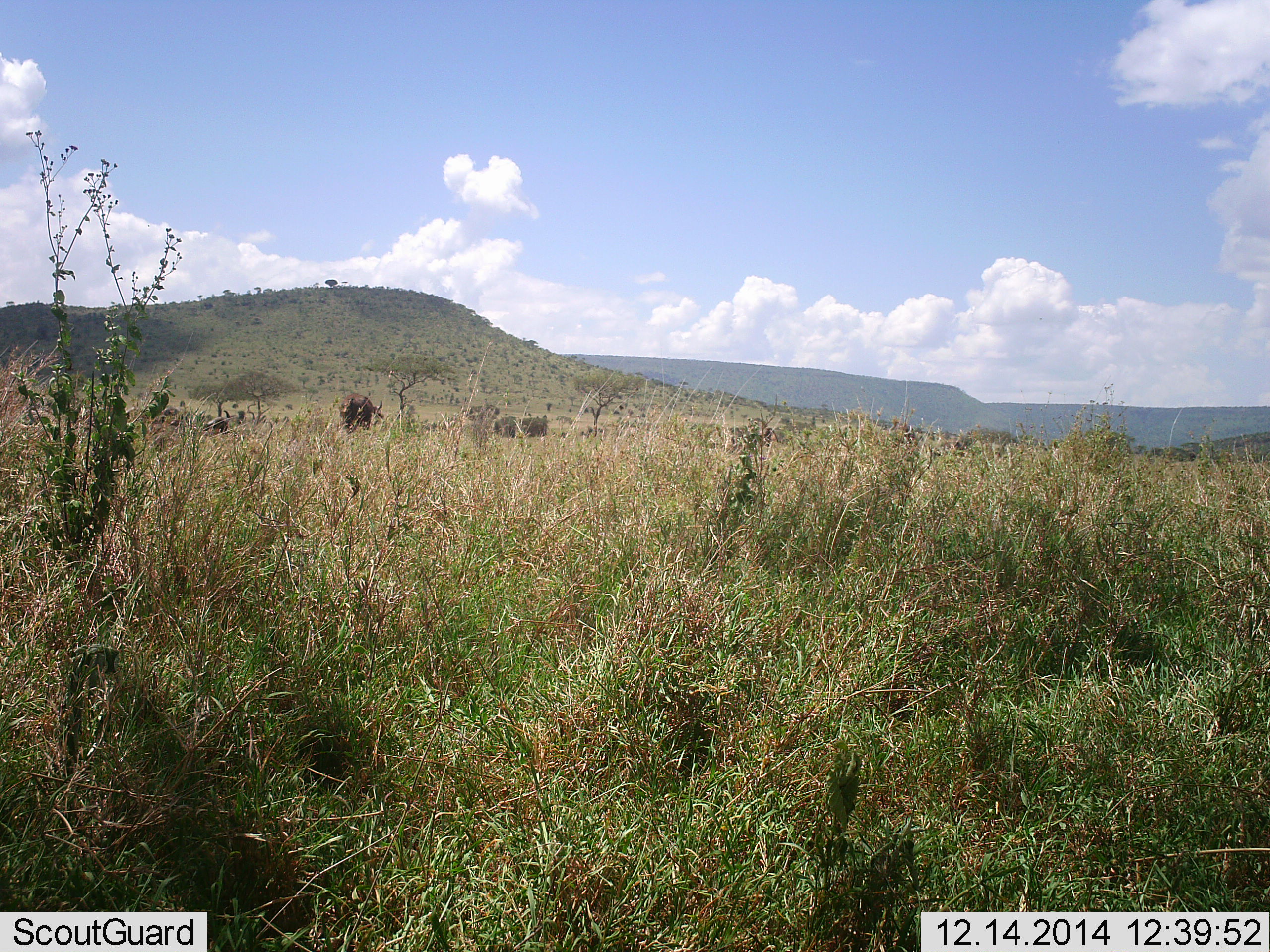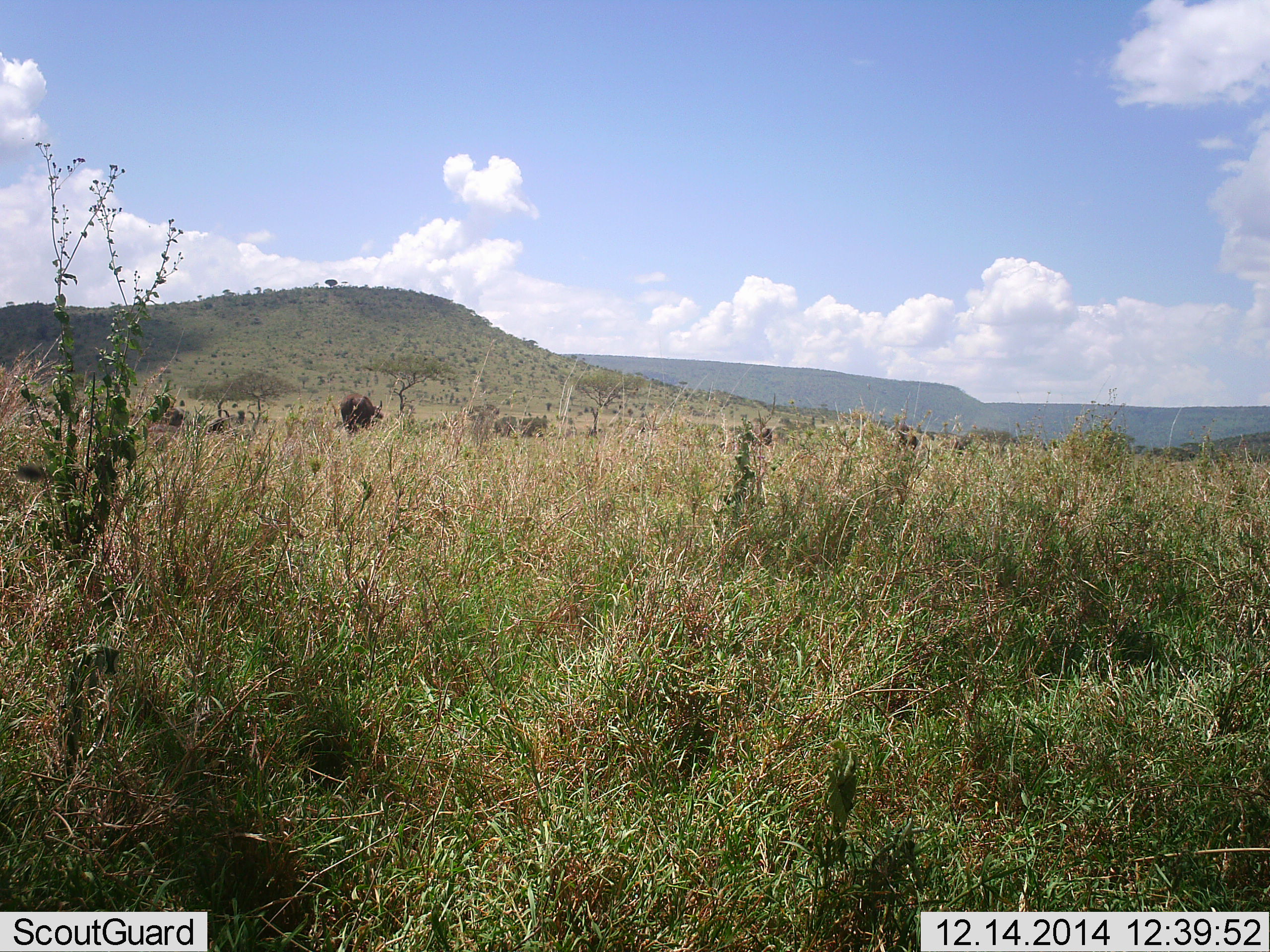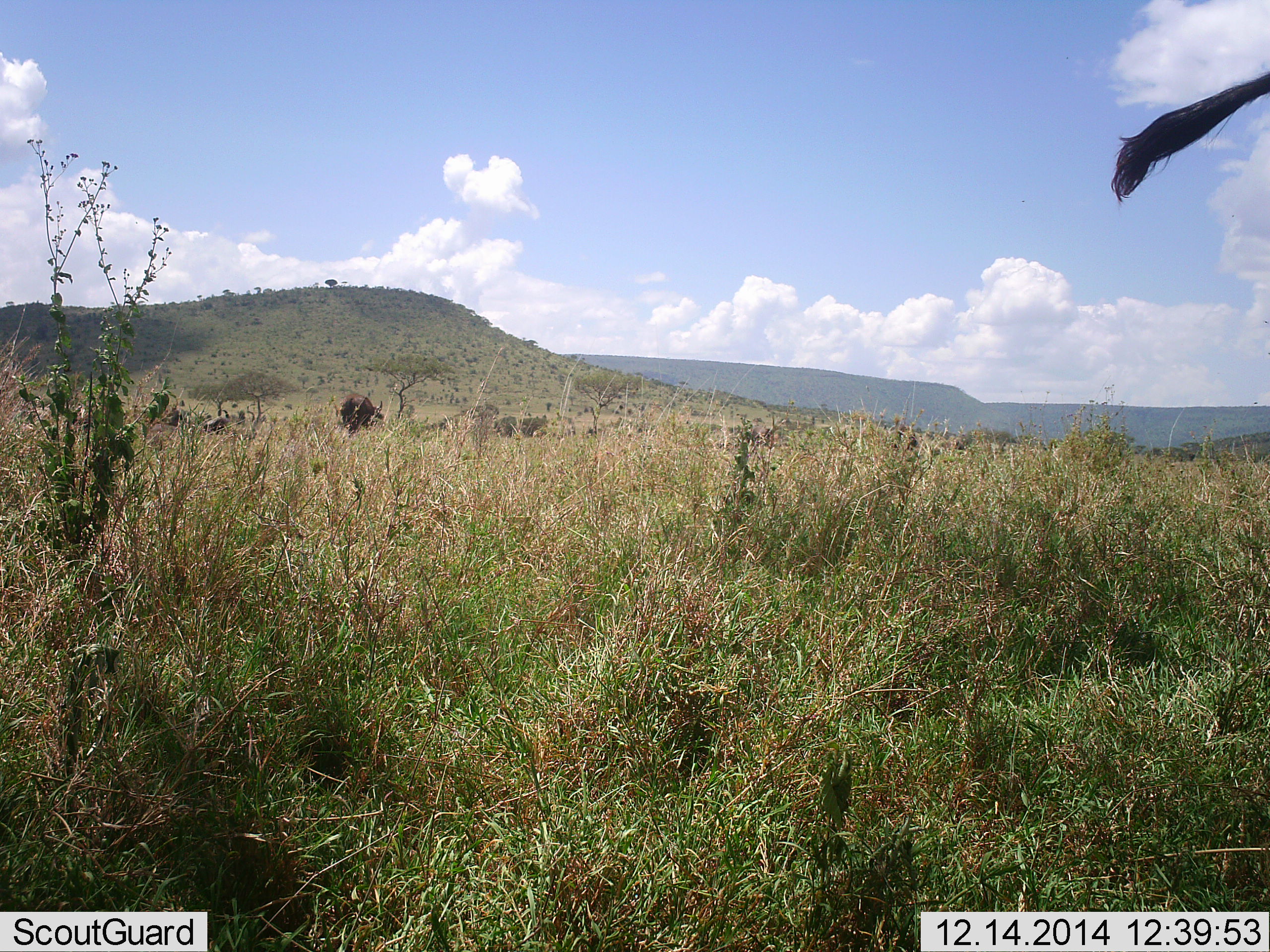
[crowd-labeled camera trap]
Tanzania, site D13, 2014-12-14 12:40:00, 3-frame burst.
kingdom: Animalia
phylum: Chordata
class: Mammalia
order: Artiodactyla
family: Bovidae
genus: Connochaetes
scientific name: Connochaetes taurinus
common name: blue wildebeest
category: wildebeest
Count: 2.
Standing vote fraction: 62%.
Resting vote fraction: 12%.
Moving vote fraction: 38%.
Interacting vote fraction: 0%.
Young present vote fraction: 0%.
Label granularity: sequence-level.